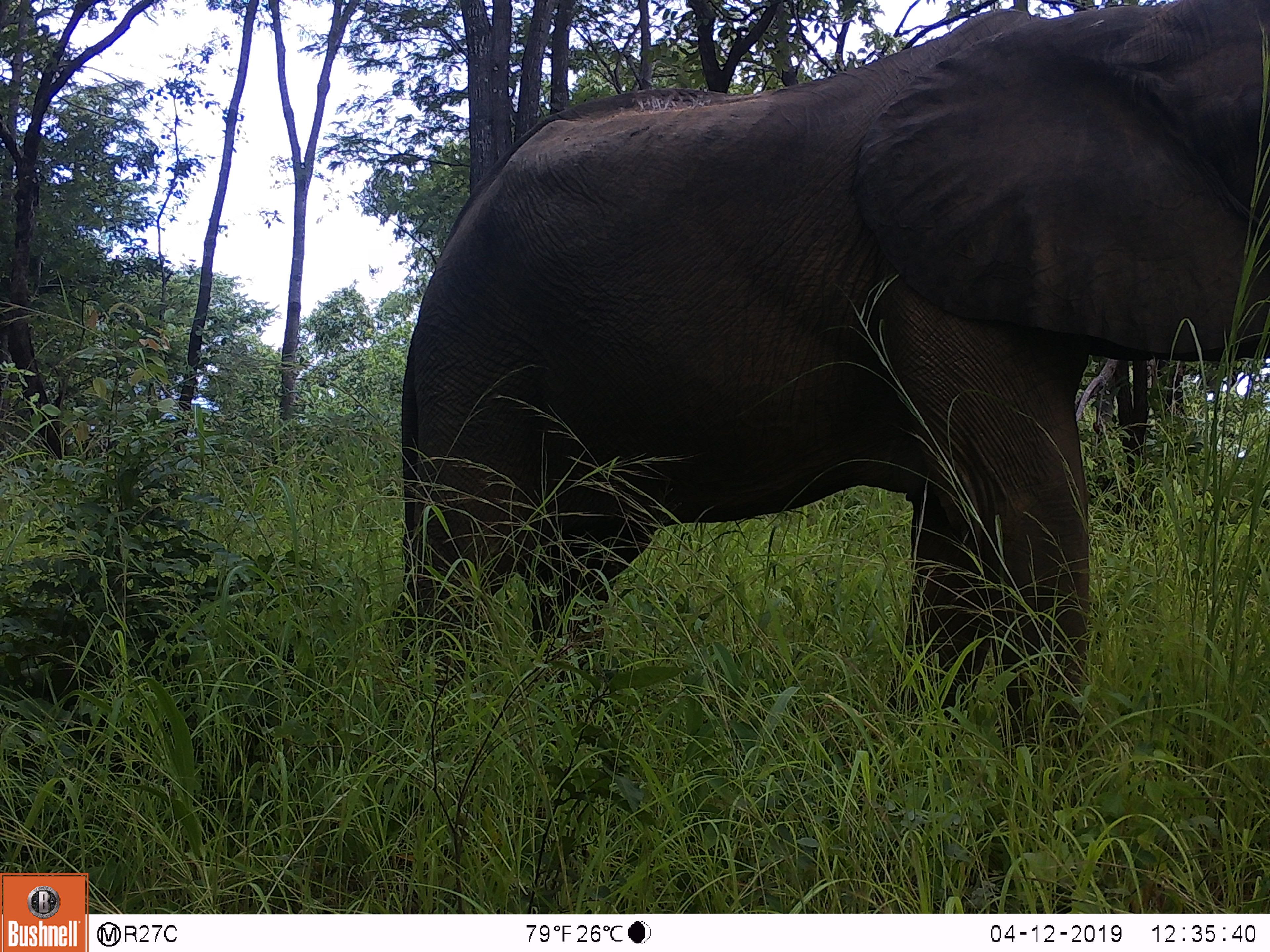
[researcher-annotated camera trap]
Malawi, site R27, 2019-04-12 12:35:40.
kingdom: Animalia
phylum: Chordata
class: Mammalia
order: Proboscidea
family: Elephantidae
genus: Loxodonta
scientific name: Loxodonta africana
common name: african savanna elephant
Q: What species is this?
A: African savanna elephant (Loxodonta africana).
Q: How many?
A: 1.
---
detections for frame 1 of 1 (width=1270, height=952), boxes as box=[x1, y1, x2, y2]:
african savanna elephant: box=[362, 4, 1266, 740]